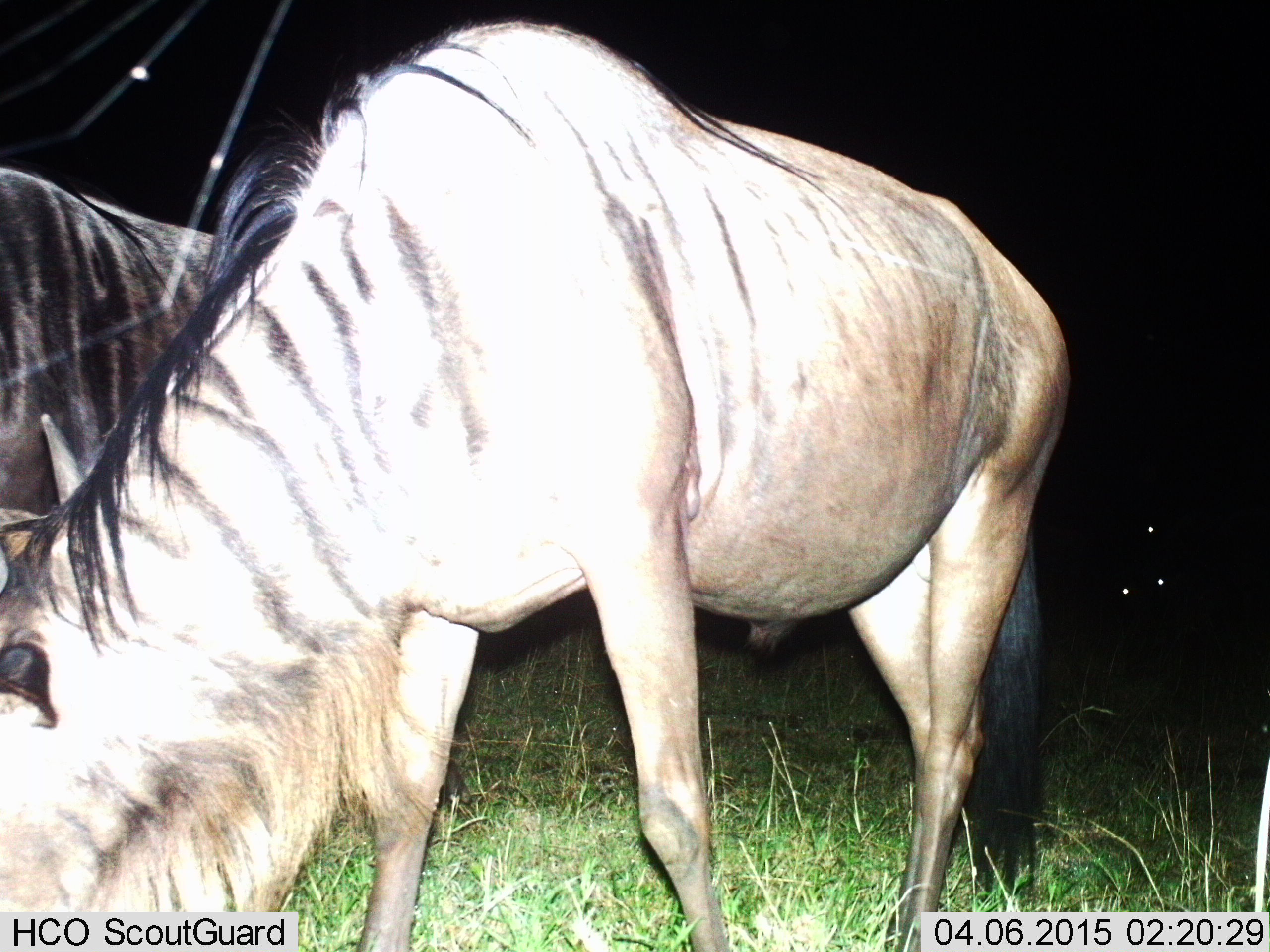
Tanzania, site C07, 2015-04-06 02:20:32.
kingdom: Animalia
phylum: Chordata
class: Mammalia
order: Artiodactyla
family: Bovidae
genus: Connochaetes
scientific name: Connochaetes taurinus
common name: blue wildebeest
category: wildebeest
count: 2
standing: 27%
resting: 0%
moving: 0%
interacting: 0%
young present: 0%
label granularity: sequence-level